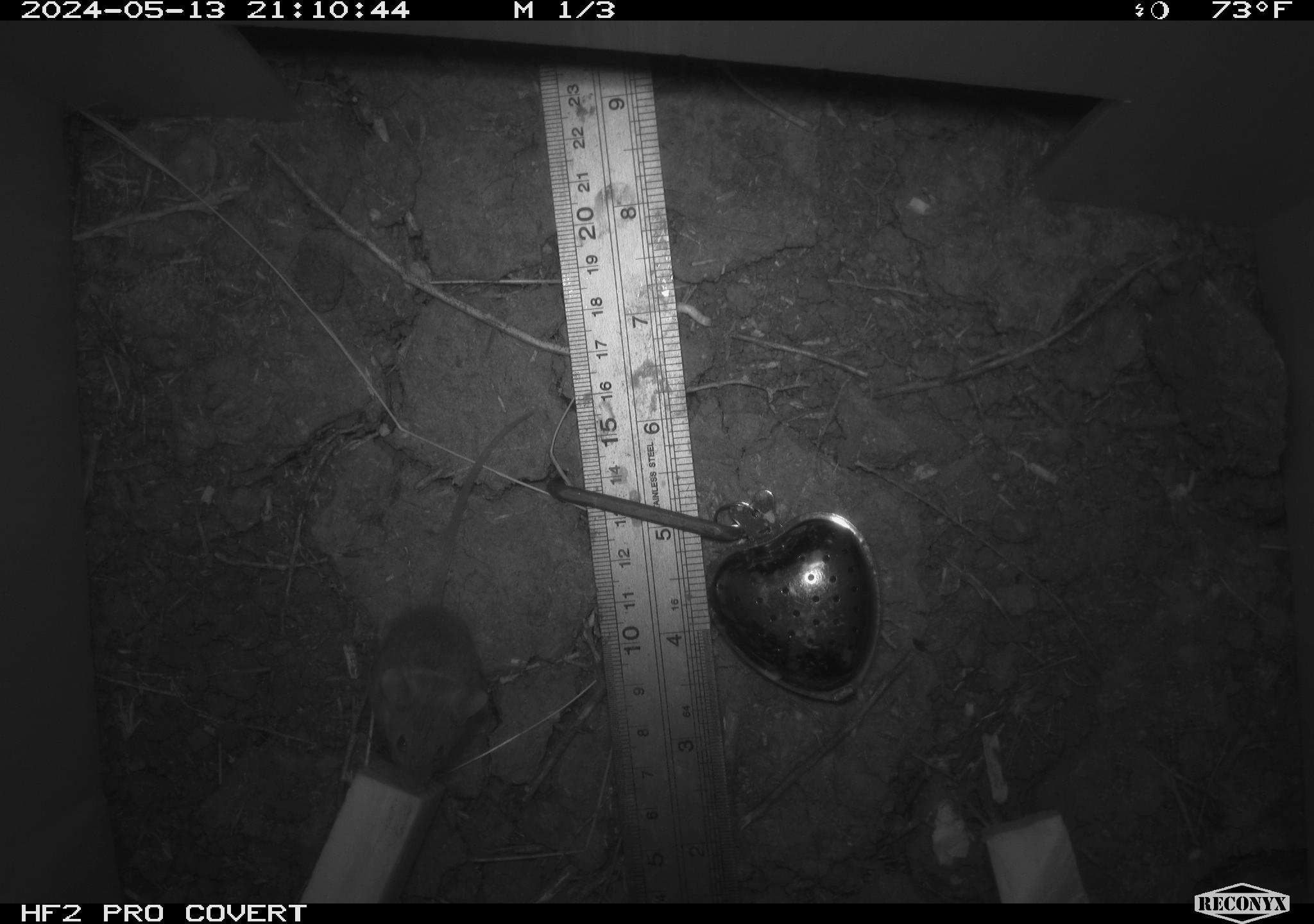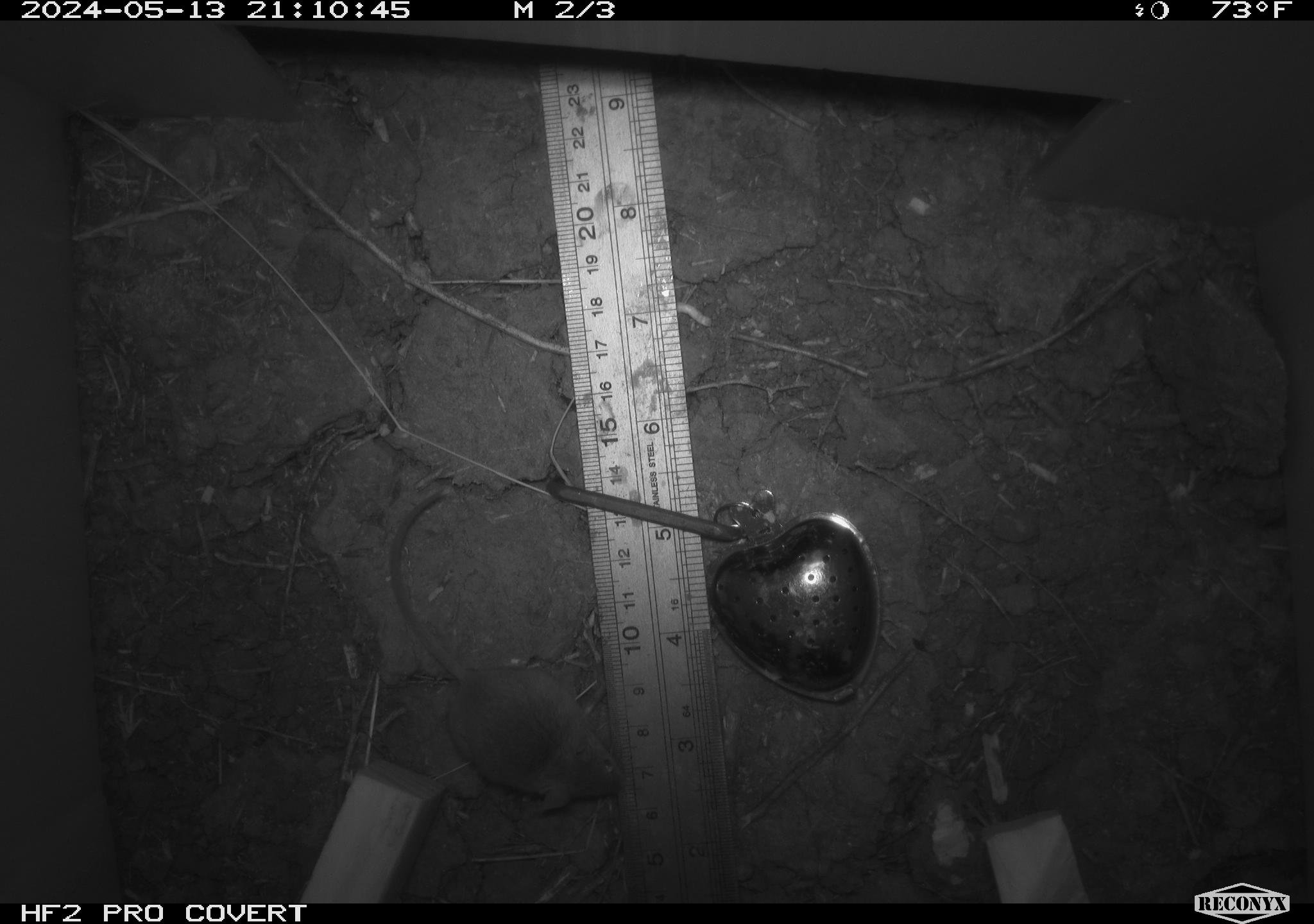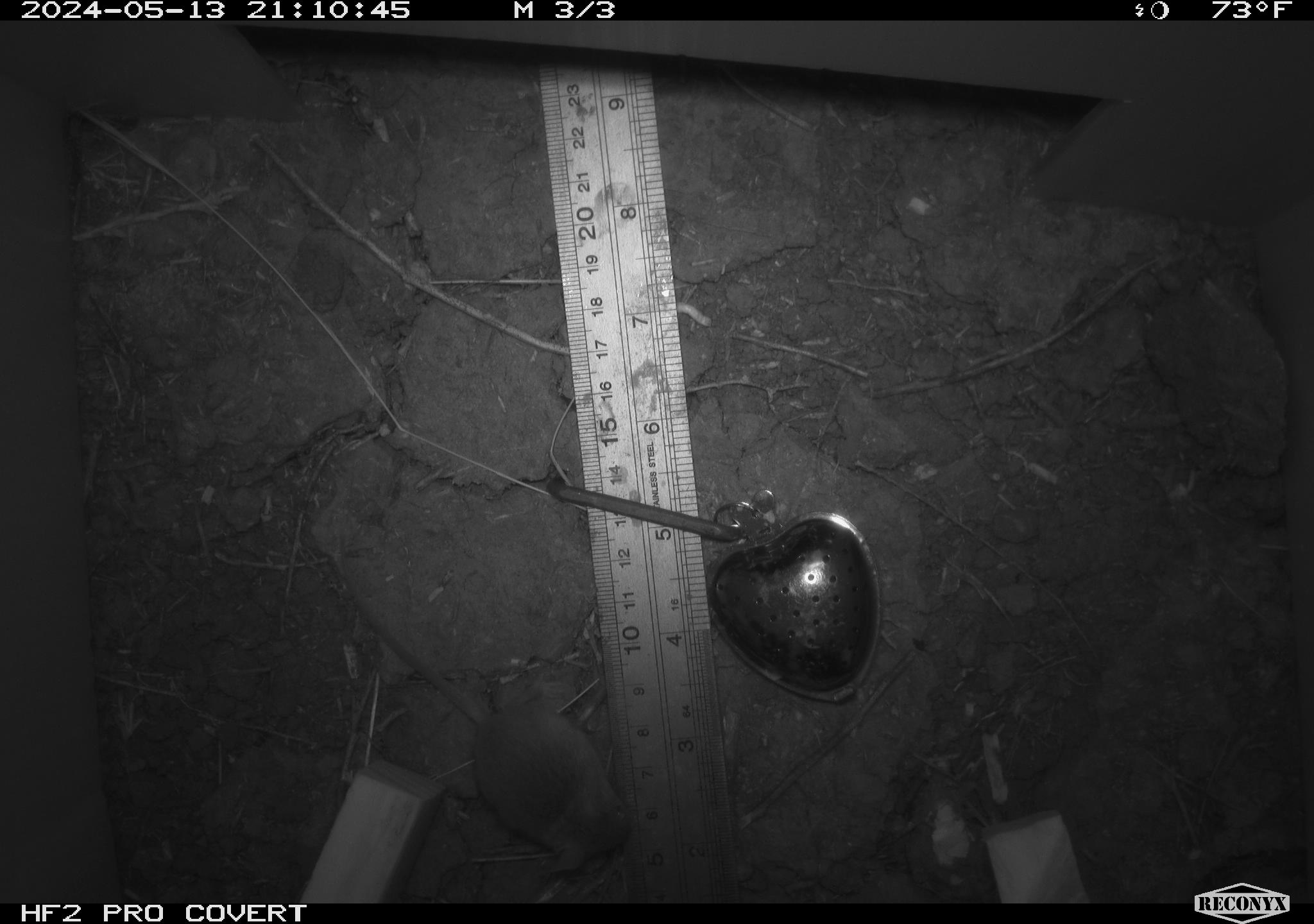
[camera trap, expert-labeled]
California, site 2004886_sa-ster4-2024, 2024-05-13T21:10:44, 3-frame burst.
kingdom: Animalia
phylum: Chordata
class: Mammalia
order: Rodentia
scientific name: Rodentia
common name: mouse species